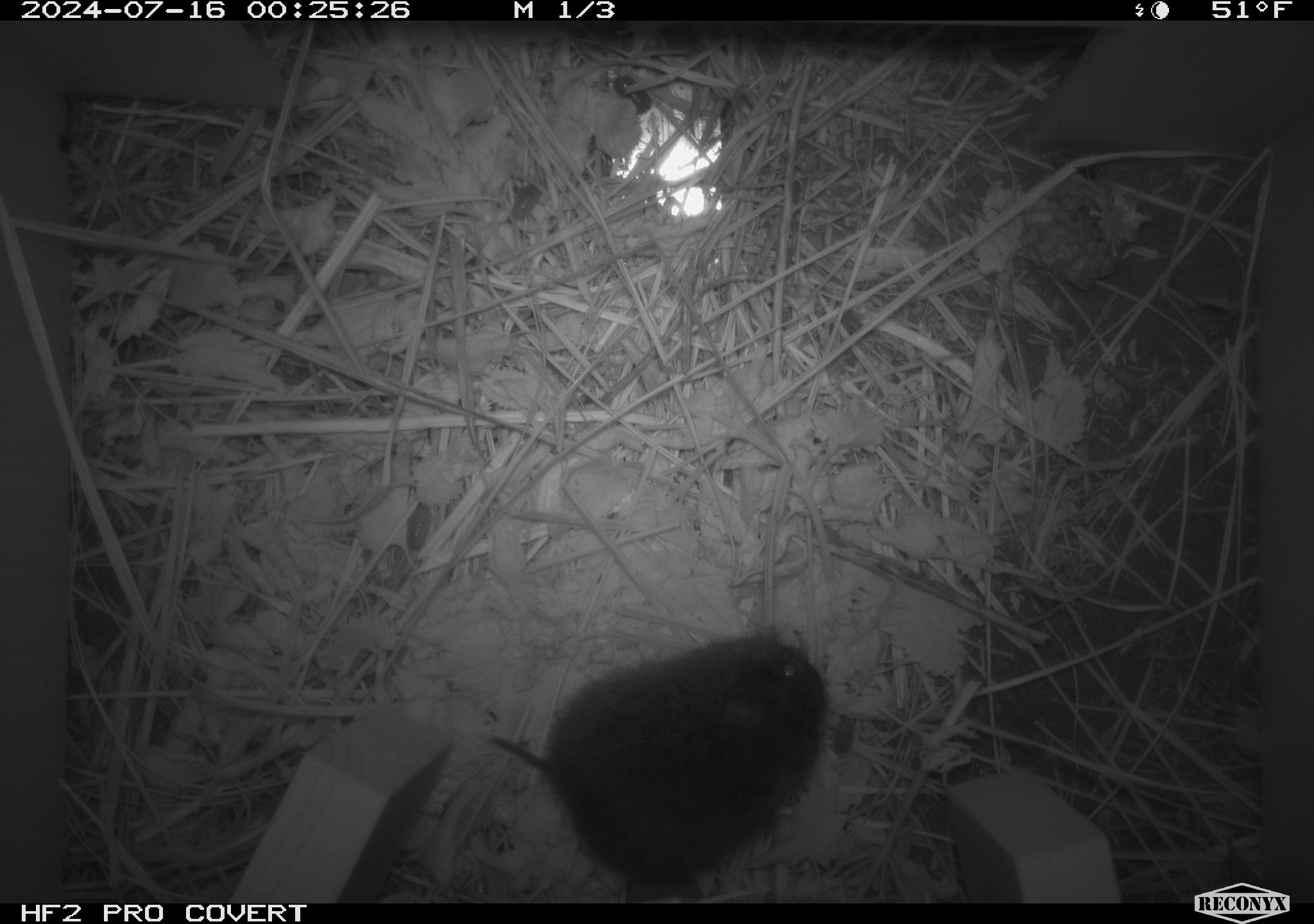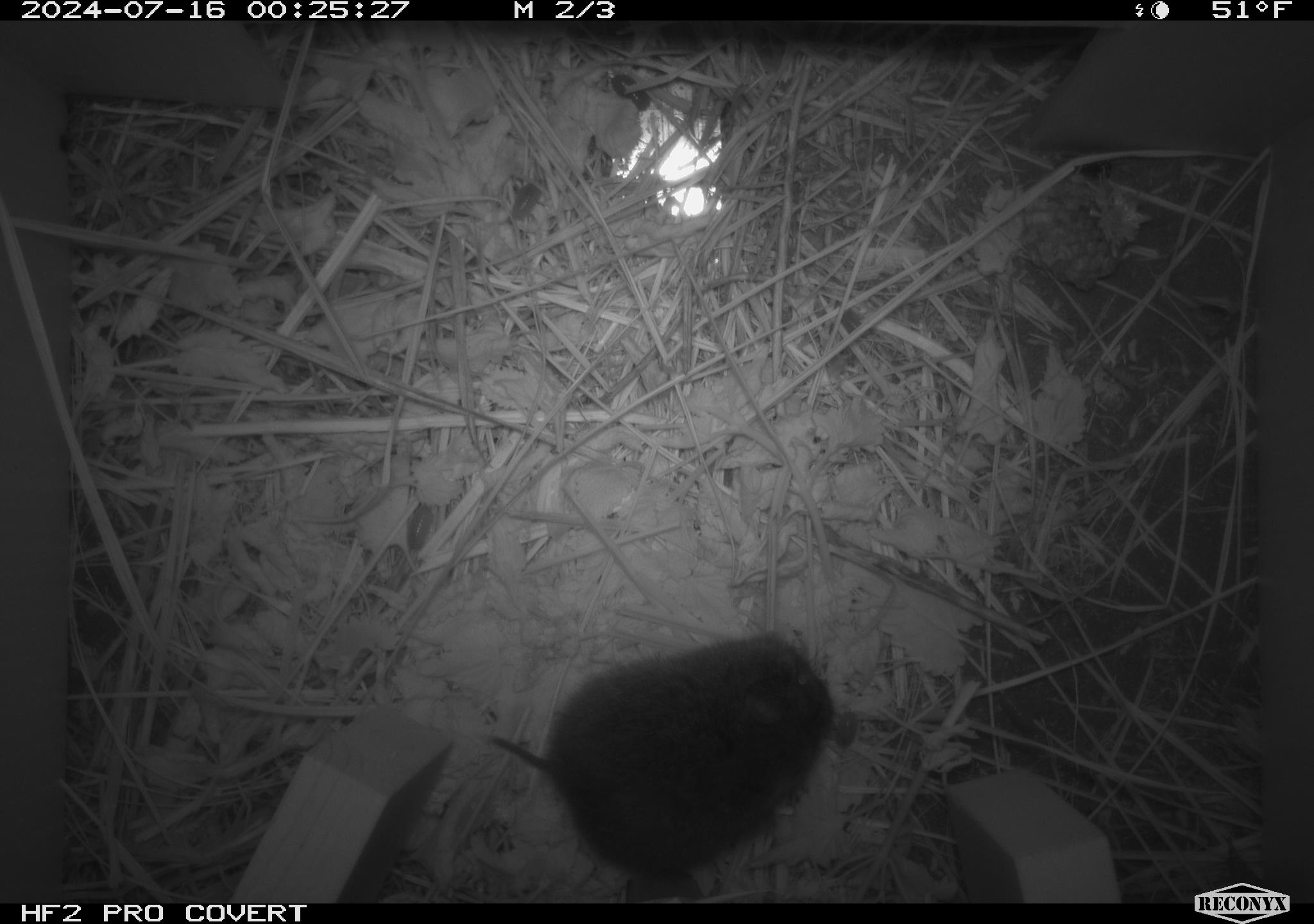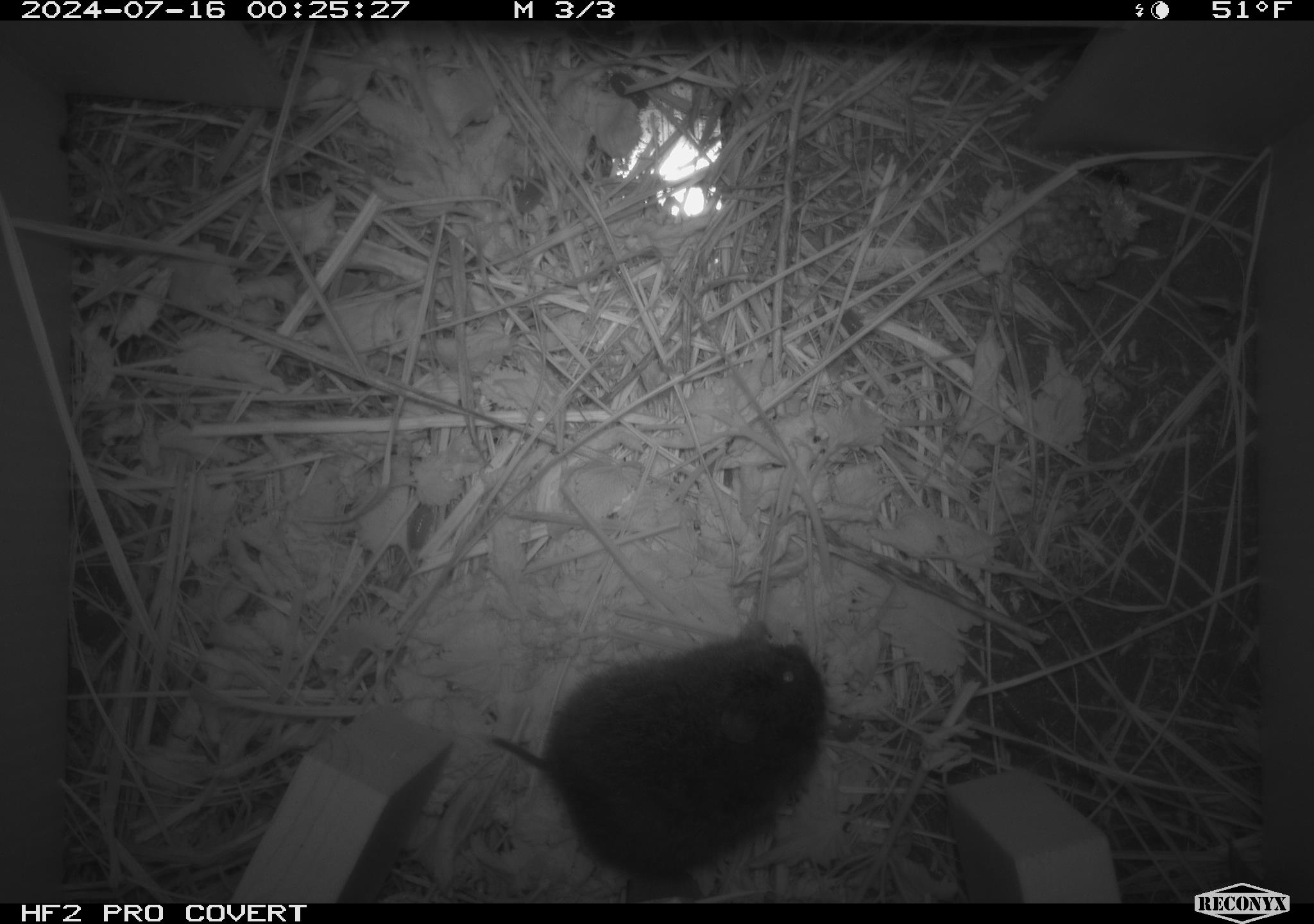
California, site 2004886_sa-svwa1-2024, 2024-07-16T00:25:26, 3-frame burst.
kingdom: Animalia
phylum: Arthropoda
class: Insecta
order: Hymenoptera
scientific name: Hymenoptera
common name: ants, bees, wasps, and sawflies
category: hymenoptera order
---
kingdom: Animalia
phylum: Chordata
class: Mammalia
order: Rodentia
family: Cricetidae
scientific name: Arvicolinae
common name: voles, lemmings, and muskrats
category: arvicolinae subfamily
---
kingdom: Animalia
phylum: Arthropoda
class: Malacostraca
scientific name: Malacostraca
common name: amphipods, crabs, isopods, krill, lobsters and shrimps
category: malacostracan